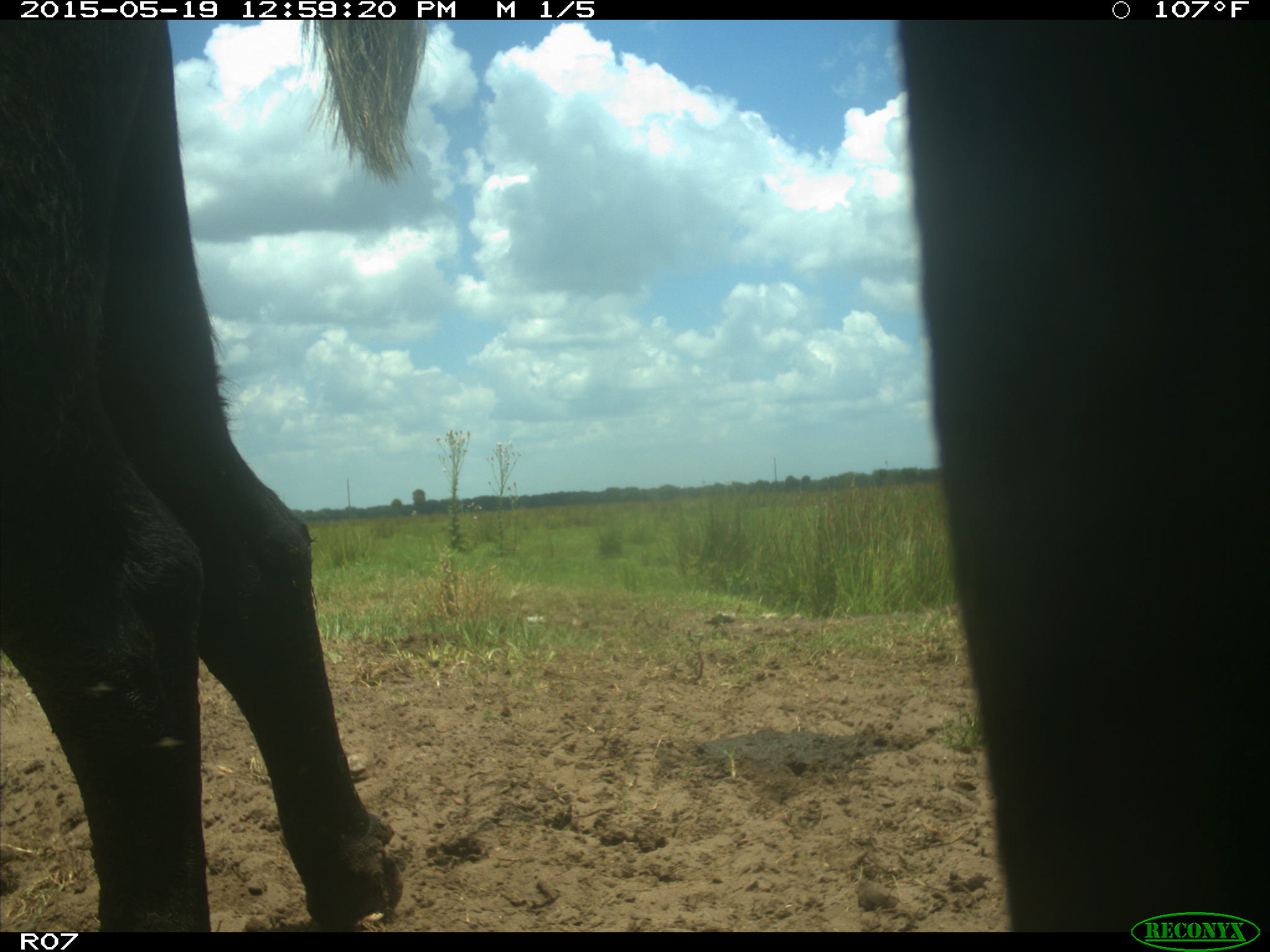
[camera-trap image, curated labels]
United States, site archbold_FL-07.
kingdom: Animalia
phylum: Chordata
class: Mammalia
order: Artiodactyla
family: Bovidae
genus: Bos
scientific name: Bos taurus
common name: domestic cow